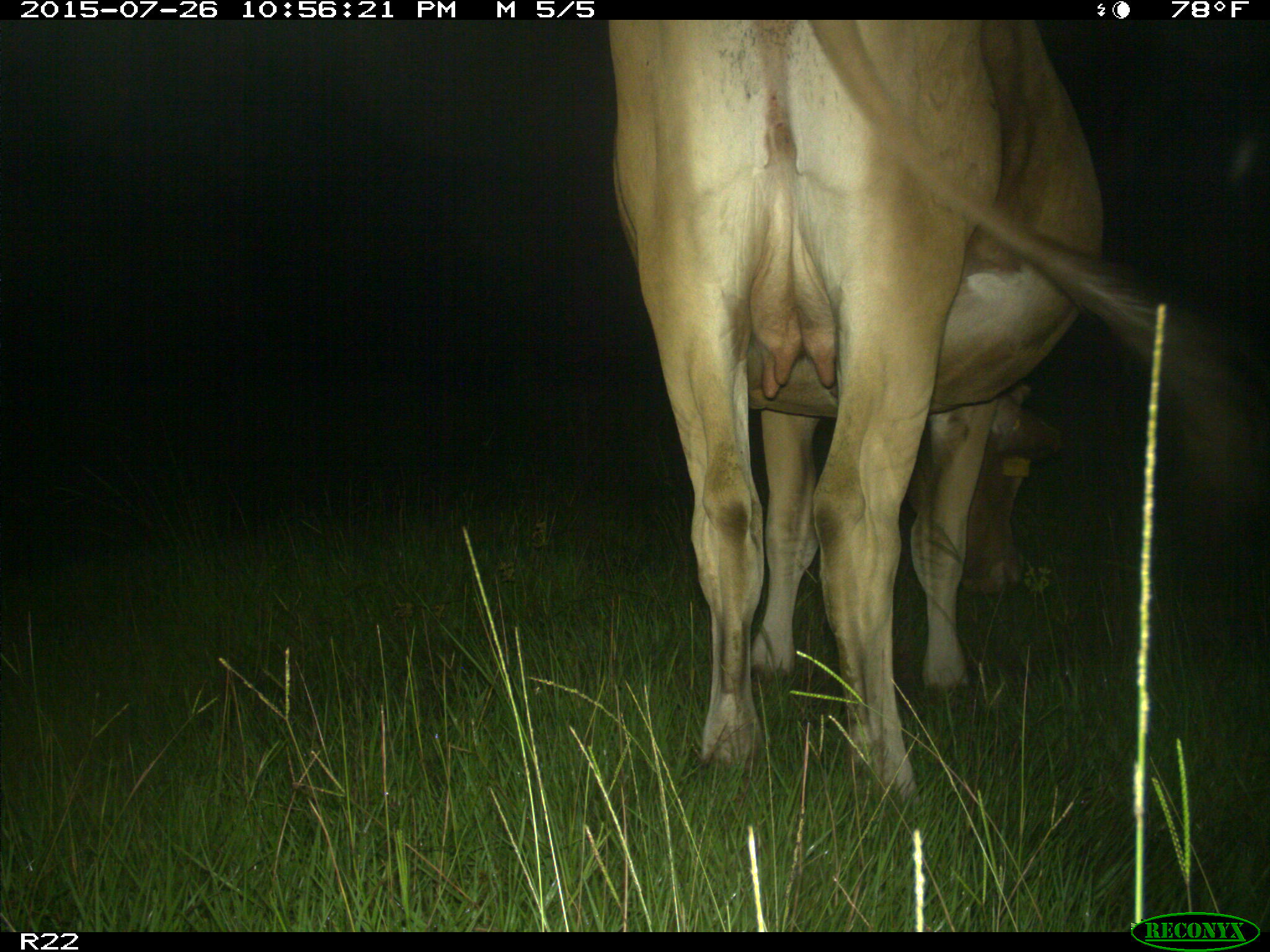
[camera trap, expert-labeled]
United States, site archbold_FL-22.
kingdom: Animalia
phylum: Chordata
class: Mammalia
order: Artiodactyla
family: Bovidae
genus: Bos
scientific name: Bos taurus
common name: domestic cow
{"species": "Bos taurus (domestic cow)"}